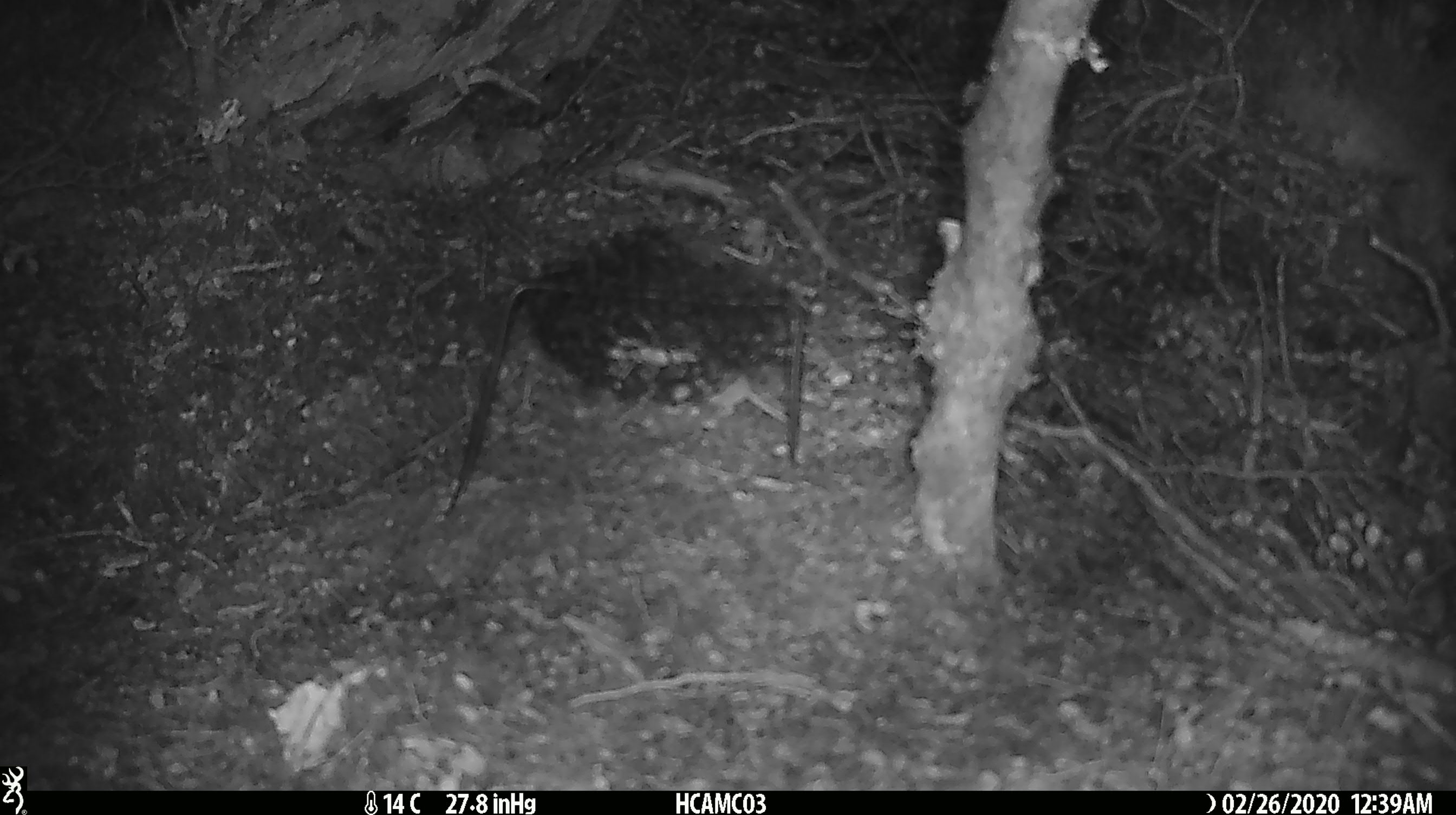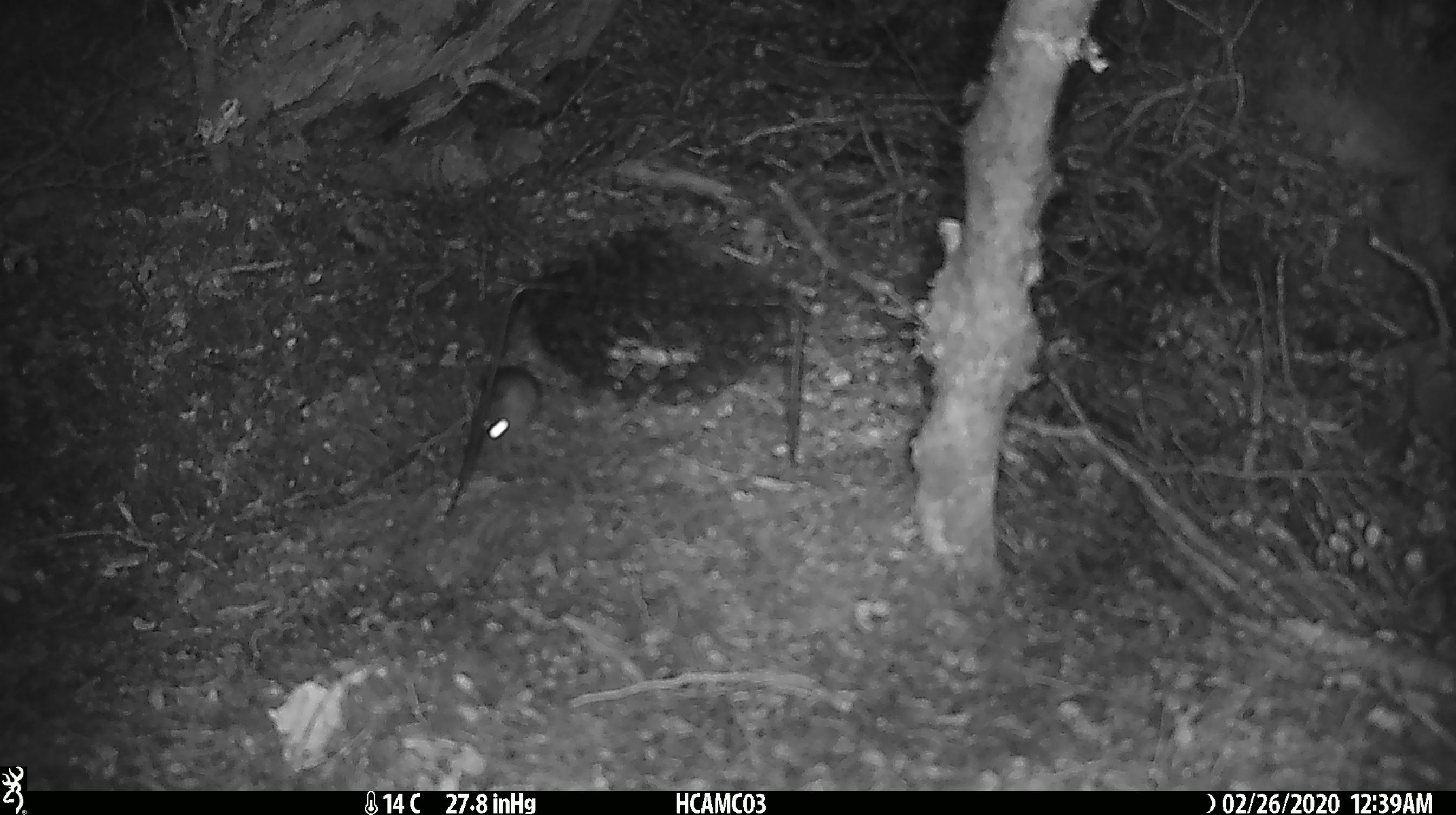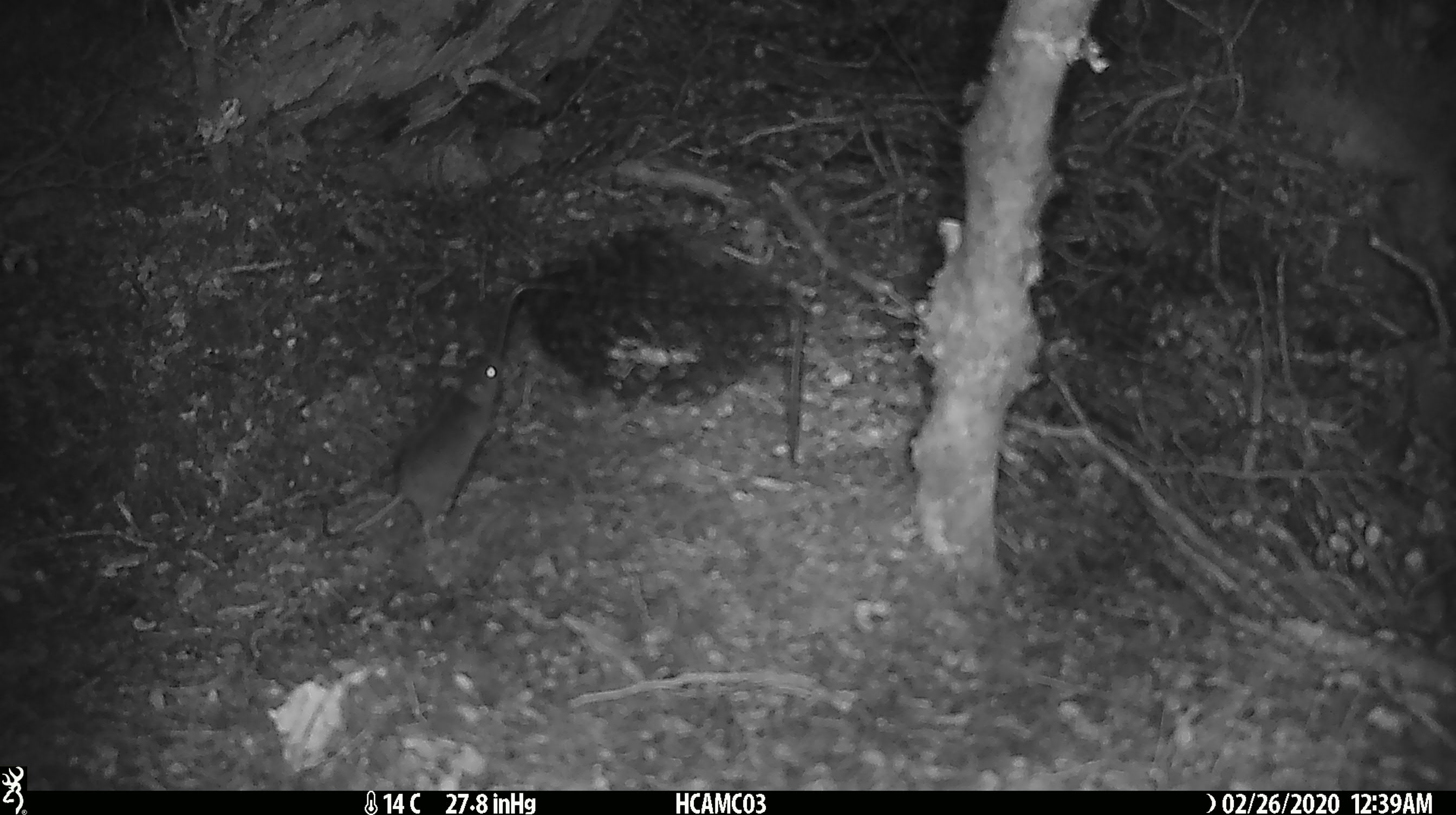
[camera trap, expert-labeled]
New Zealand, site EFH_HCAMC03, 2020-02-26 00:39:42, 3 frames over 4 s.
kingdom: Animalia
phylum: Chordata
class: Mammalia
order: Rodentia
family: Muridae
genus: Mus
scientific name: Mus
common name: mouse